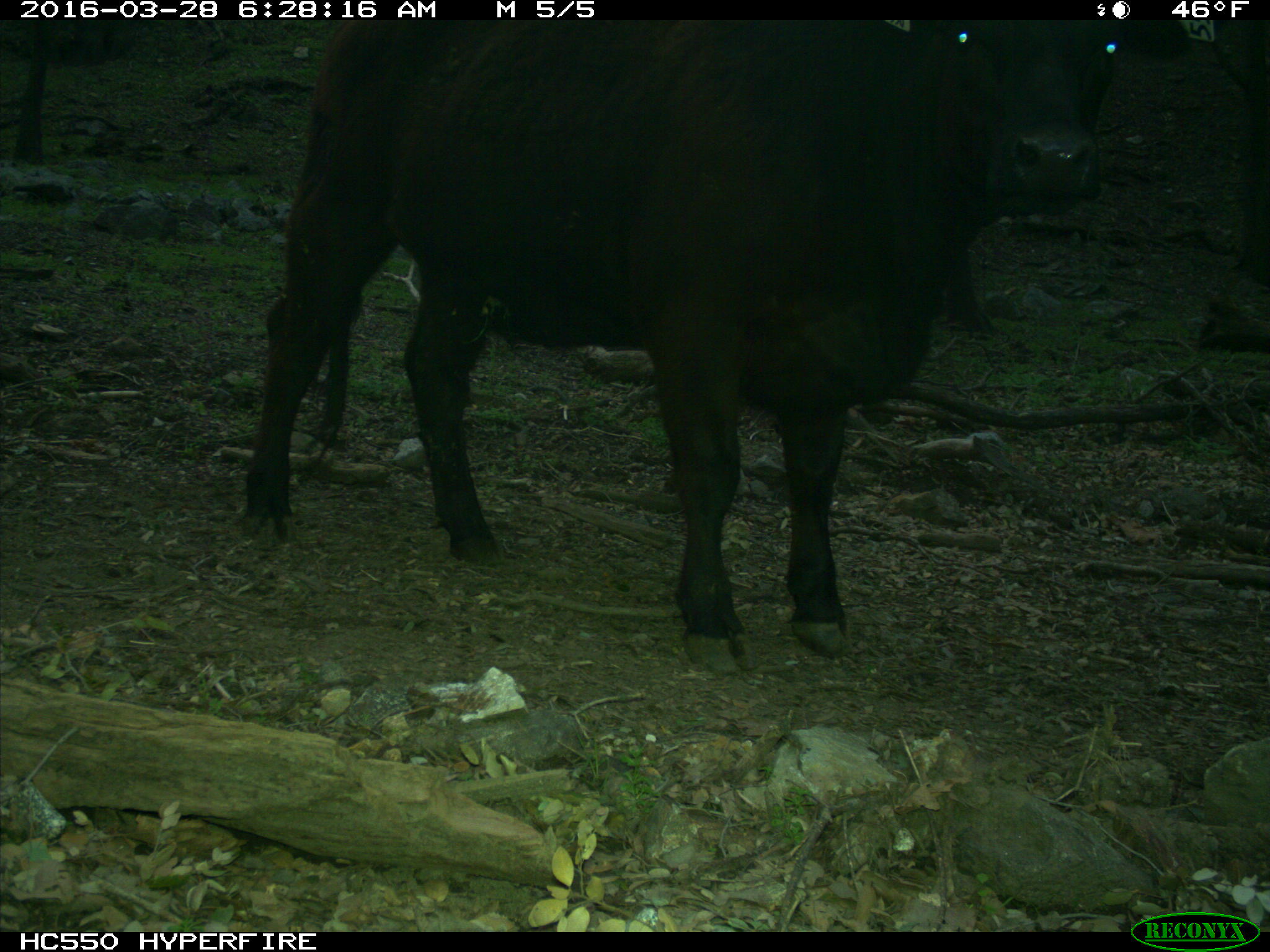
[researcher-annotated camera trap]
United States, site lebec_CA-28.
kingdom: Animalia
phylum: Chordata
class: Mammalia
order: Artiodactyla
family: Bovidae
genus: Bos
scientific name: Bos taurus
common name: domestic cow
Bos taurus (domestic cow).